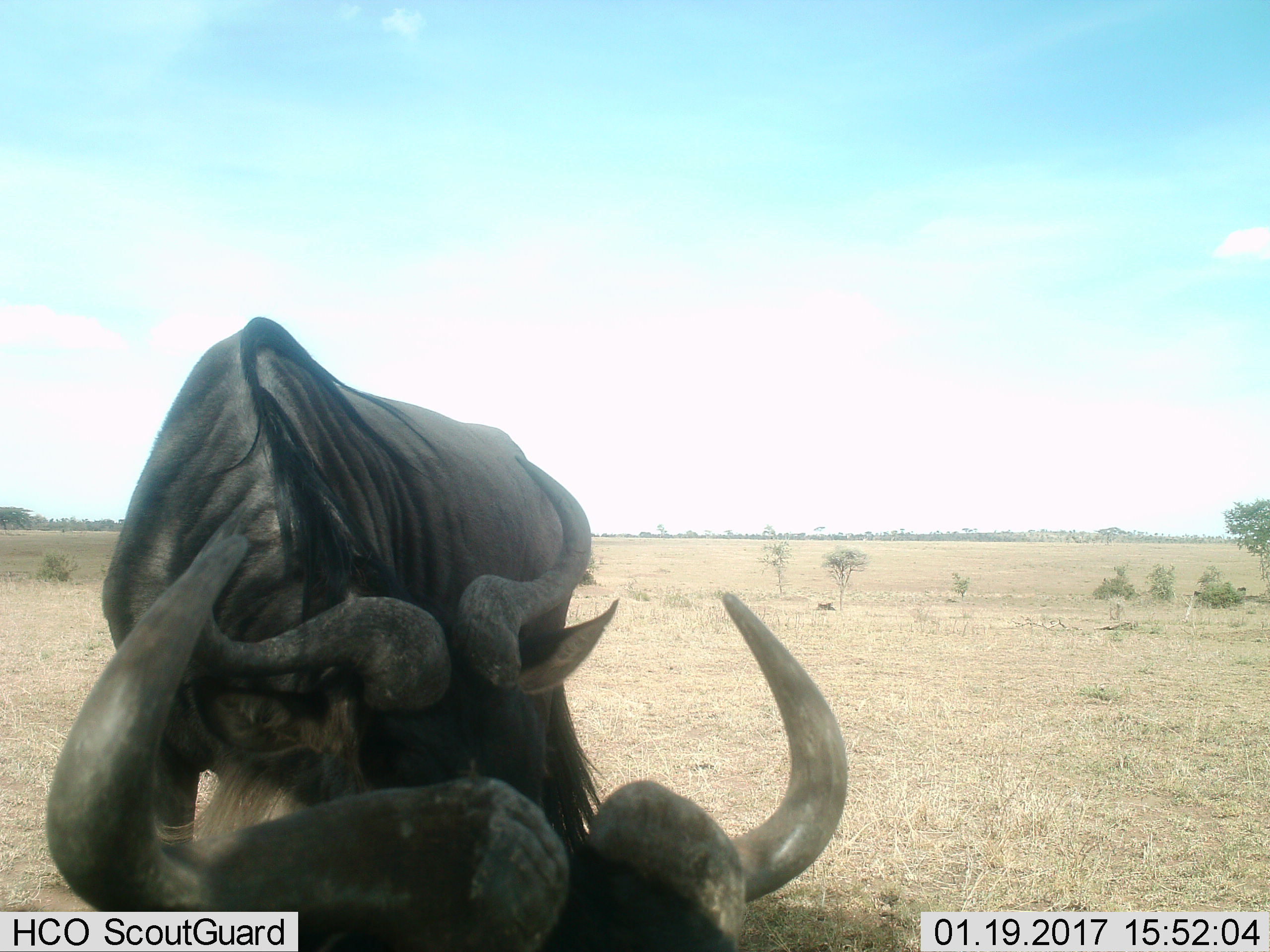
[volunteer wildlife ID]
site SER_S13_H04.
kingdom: Animalia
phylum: Chordata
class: Mammalia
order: Artiodactyla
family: Bovidae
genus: Connochaetes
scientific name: Connochaetes taurinus taurinus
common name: blue wildebeest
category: wildebeestblue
Wildebeestblue (blue wildebeest) (Connochaetes taurinus taurinus), count 2. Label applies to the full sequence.